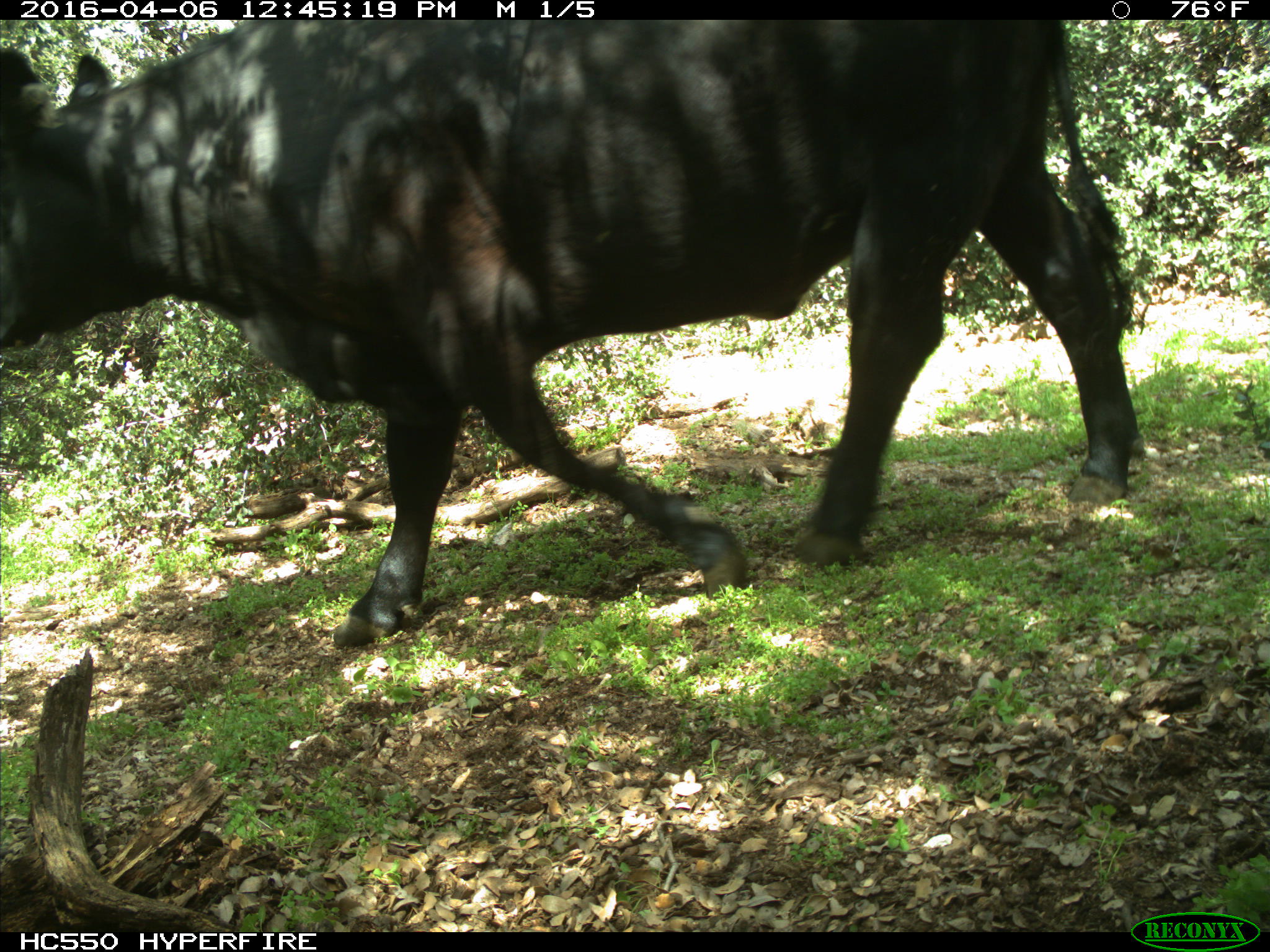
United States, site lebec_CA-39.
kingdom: Animalia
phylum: Chordata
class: Mammalia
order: Artiodactyla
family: Bovidae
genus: Bos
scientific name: Bos taurus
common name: domestic cow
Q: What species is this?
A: Bos taurus (domestic cow).